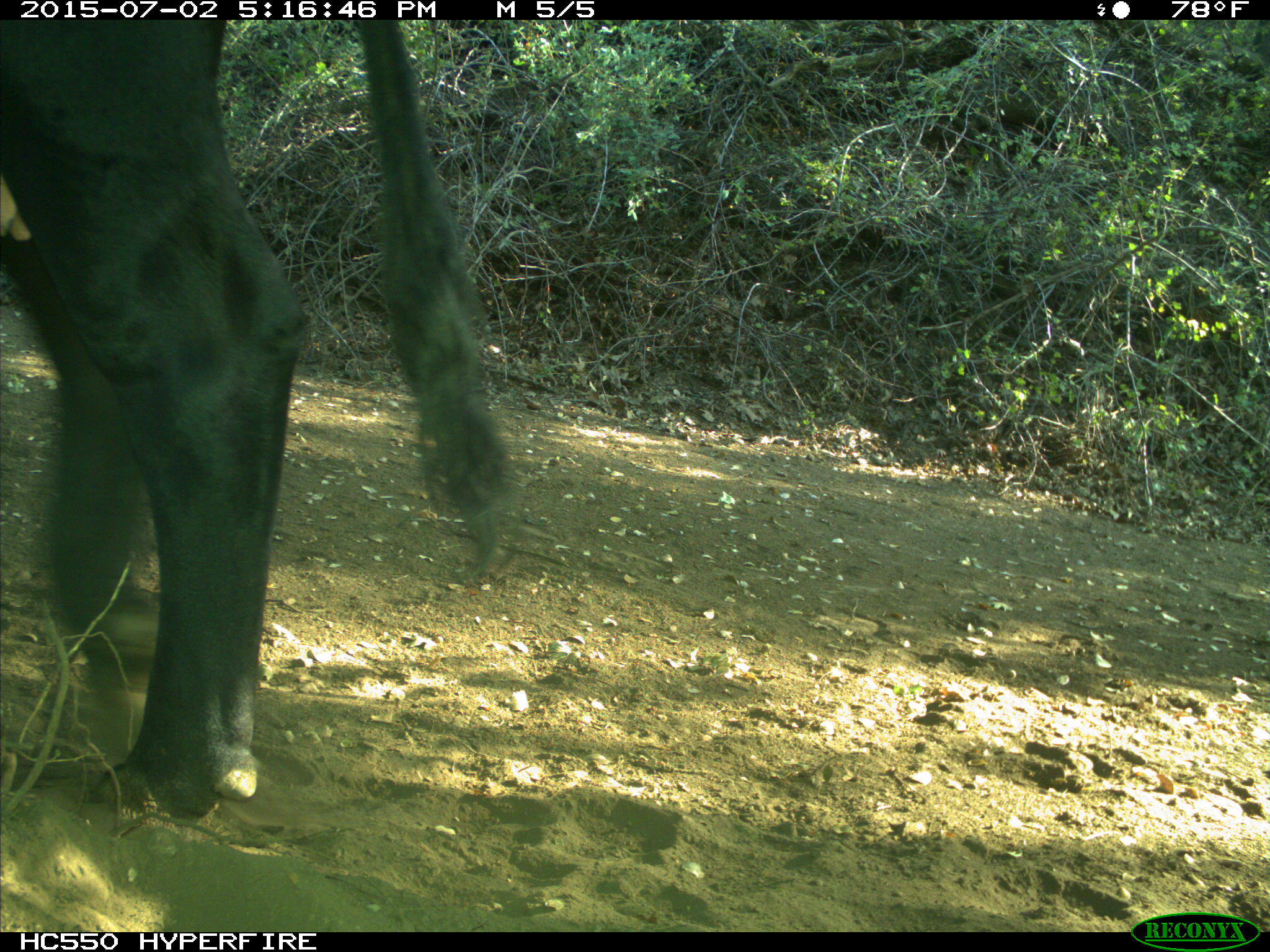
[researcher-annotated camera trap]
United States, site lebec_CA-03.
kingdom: Animalia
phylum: Chordata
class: Mammalia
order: Artiodactyla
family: Bovidae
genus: Bos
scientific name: Bos taurus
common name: domestic cow